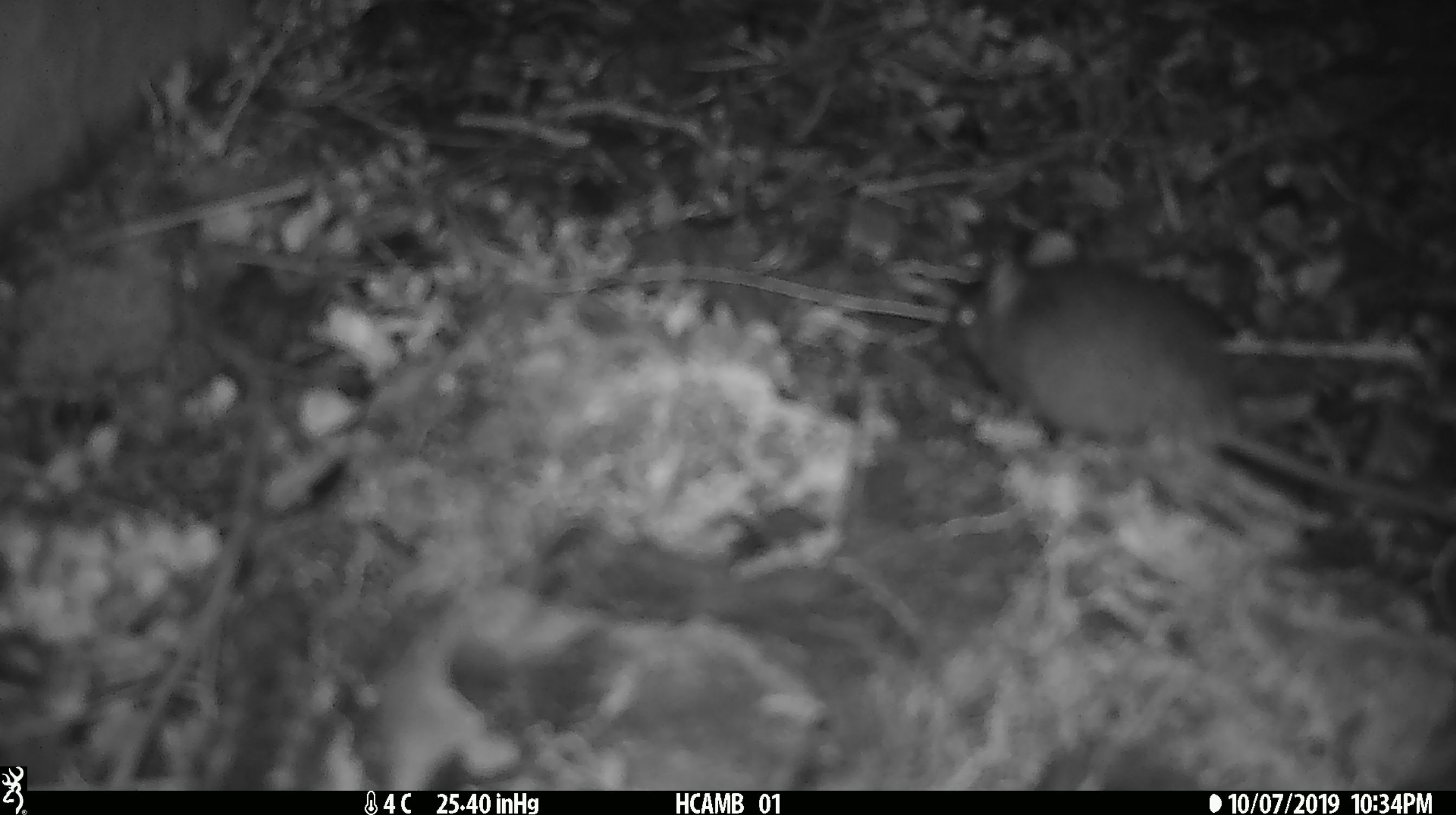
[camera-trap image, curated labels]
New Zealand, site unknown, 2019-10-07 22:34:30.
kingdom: Animalia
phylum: Chordata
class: Mammalia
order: Rodentia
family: Muridae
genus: Mus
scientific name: Mus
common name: mouse